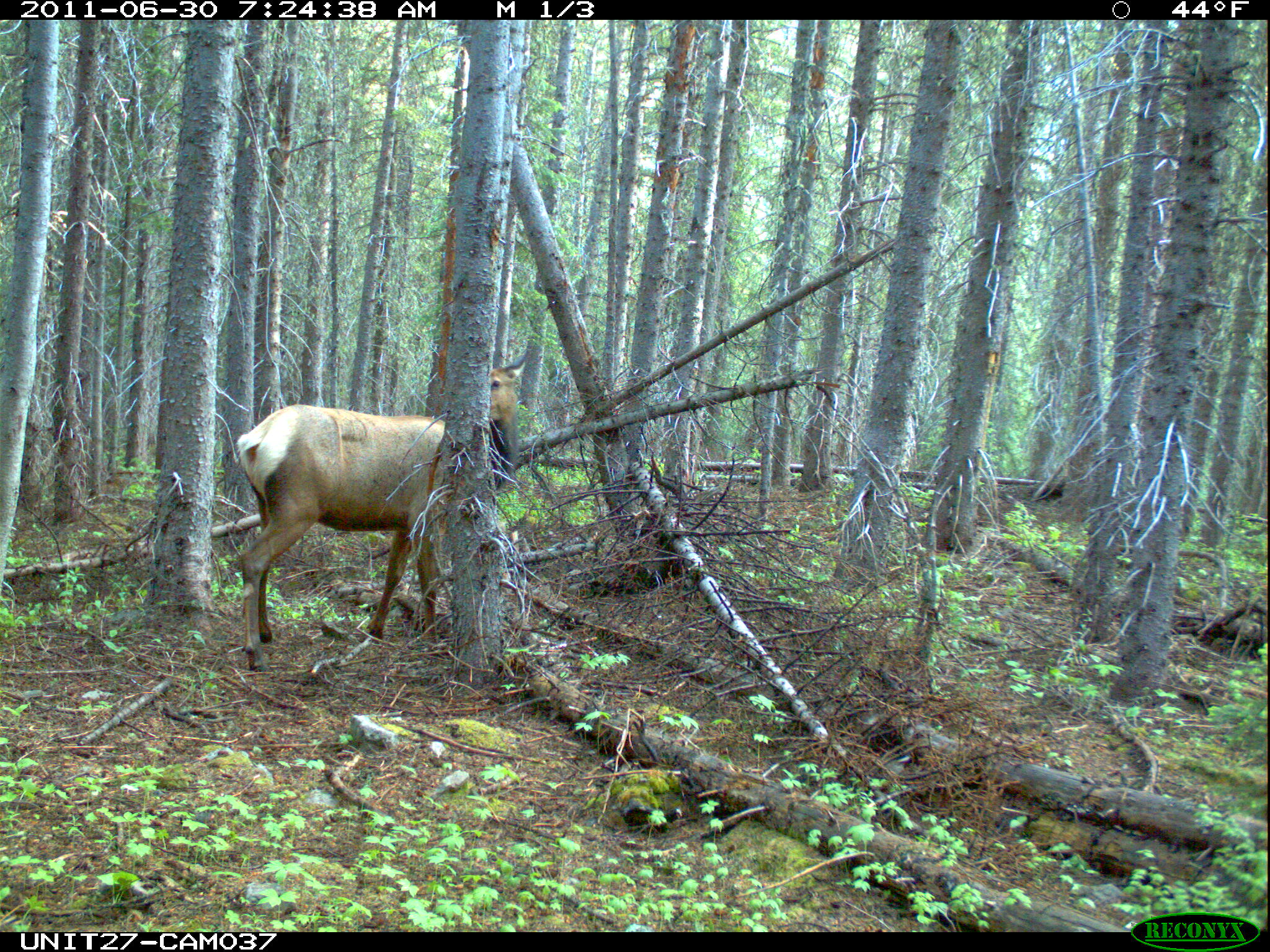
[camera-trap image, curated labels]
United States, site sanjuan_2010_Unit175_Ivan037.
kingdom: Animalia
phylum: Chordata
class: Mammalia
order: Artiodactyla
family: Cervidae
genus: Cervus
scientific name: Cervus elaphus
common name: red deer